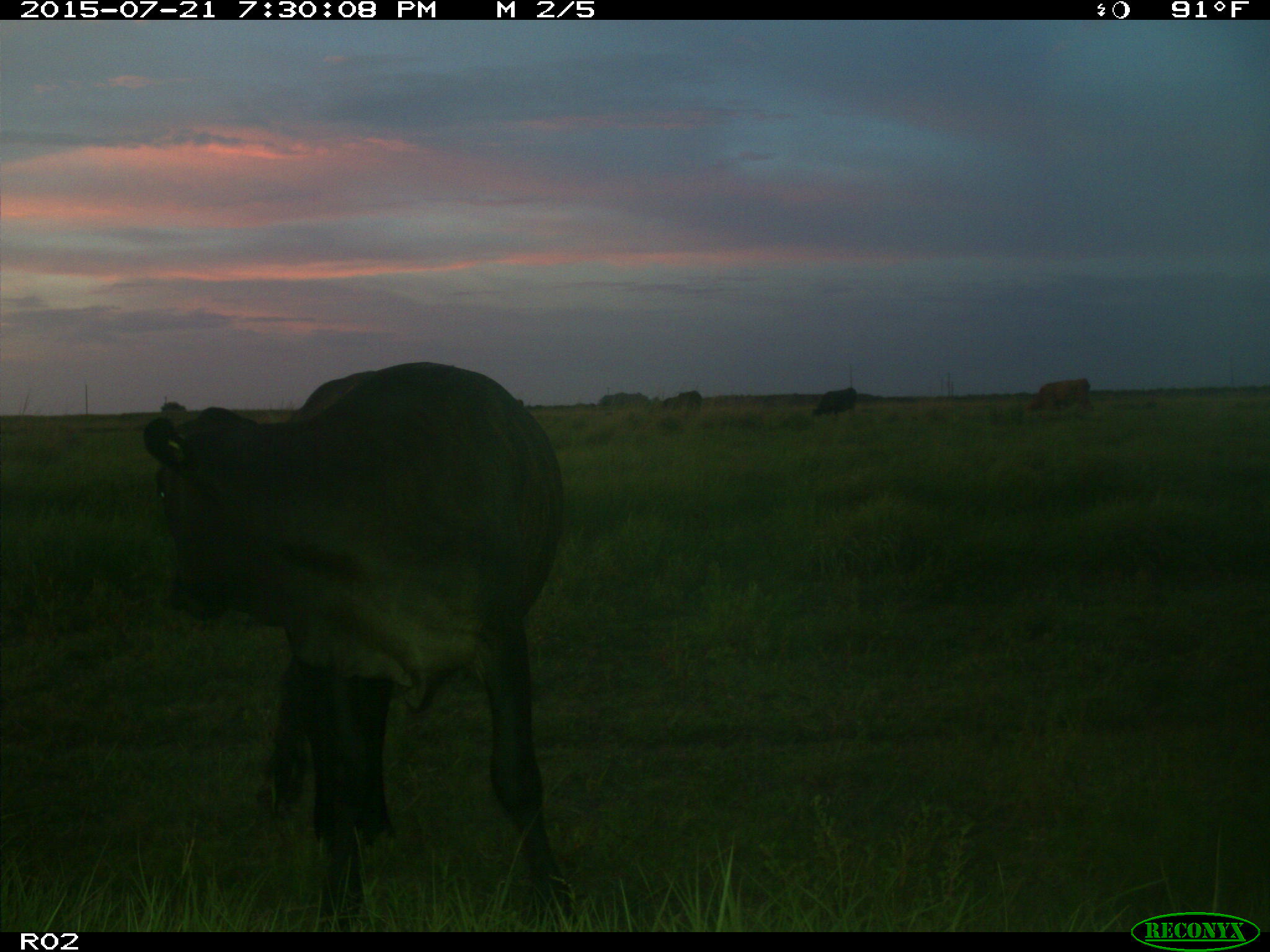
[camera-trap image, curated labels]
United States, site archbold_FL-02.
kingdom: Animalia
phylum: Chordata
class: Mammalia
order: Artiodactyla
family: Bovidae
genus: Bos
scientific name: Bos taurus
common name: domestic cow